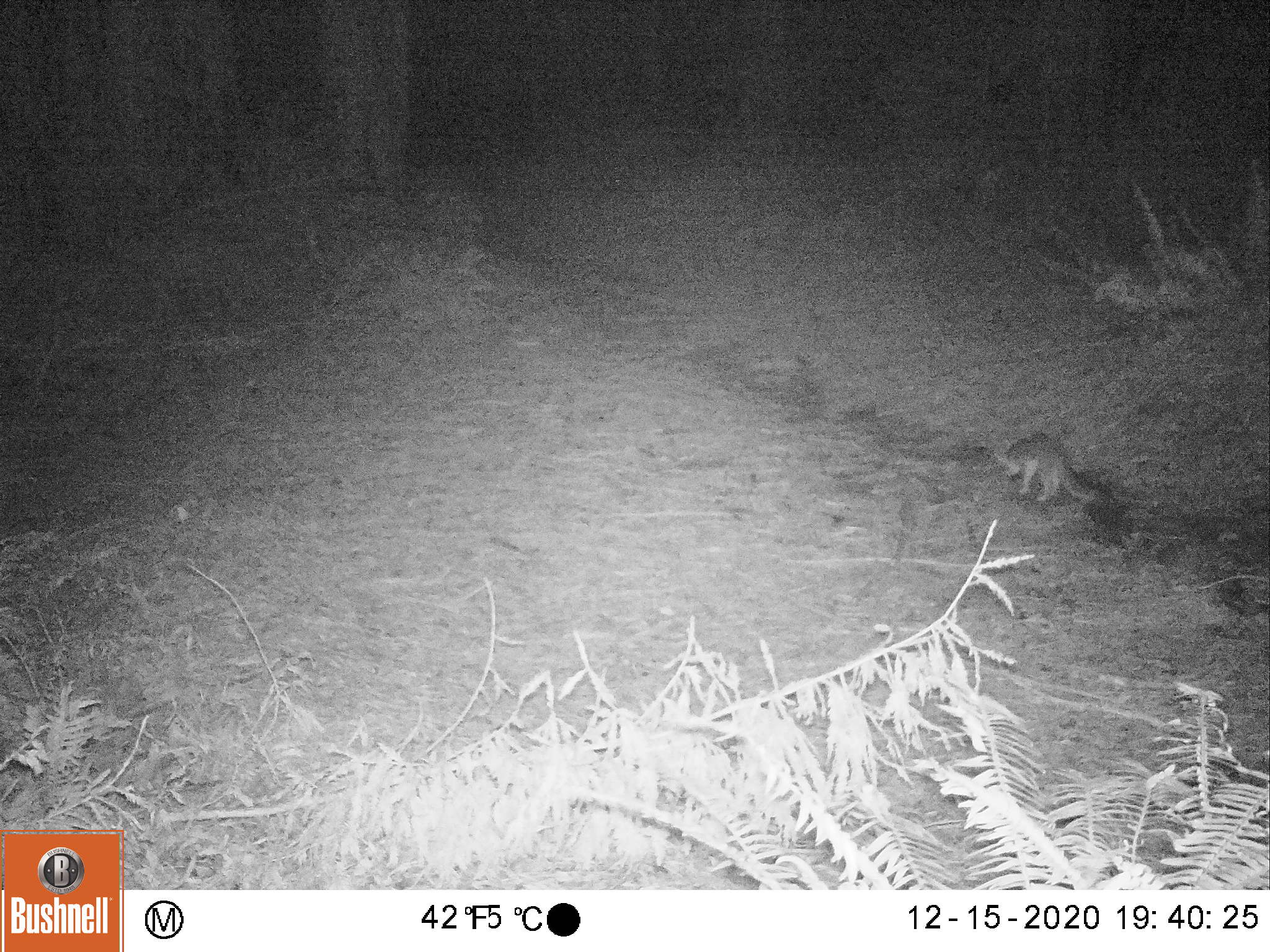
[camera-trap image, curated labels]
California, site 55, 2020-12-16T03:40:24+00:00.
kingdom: Animalia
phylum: Chordata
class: Mammalia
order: Carnivora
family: Canidae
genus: Urocyon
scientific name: Urocyon cinereoargenteus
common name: gray fox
Gray fox (Urocyon cinereoargenteus).